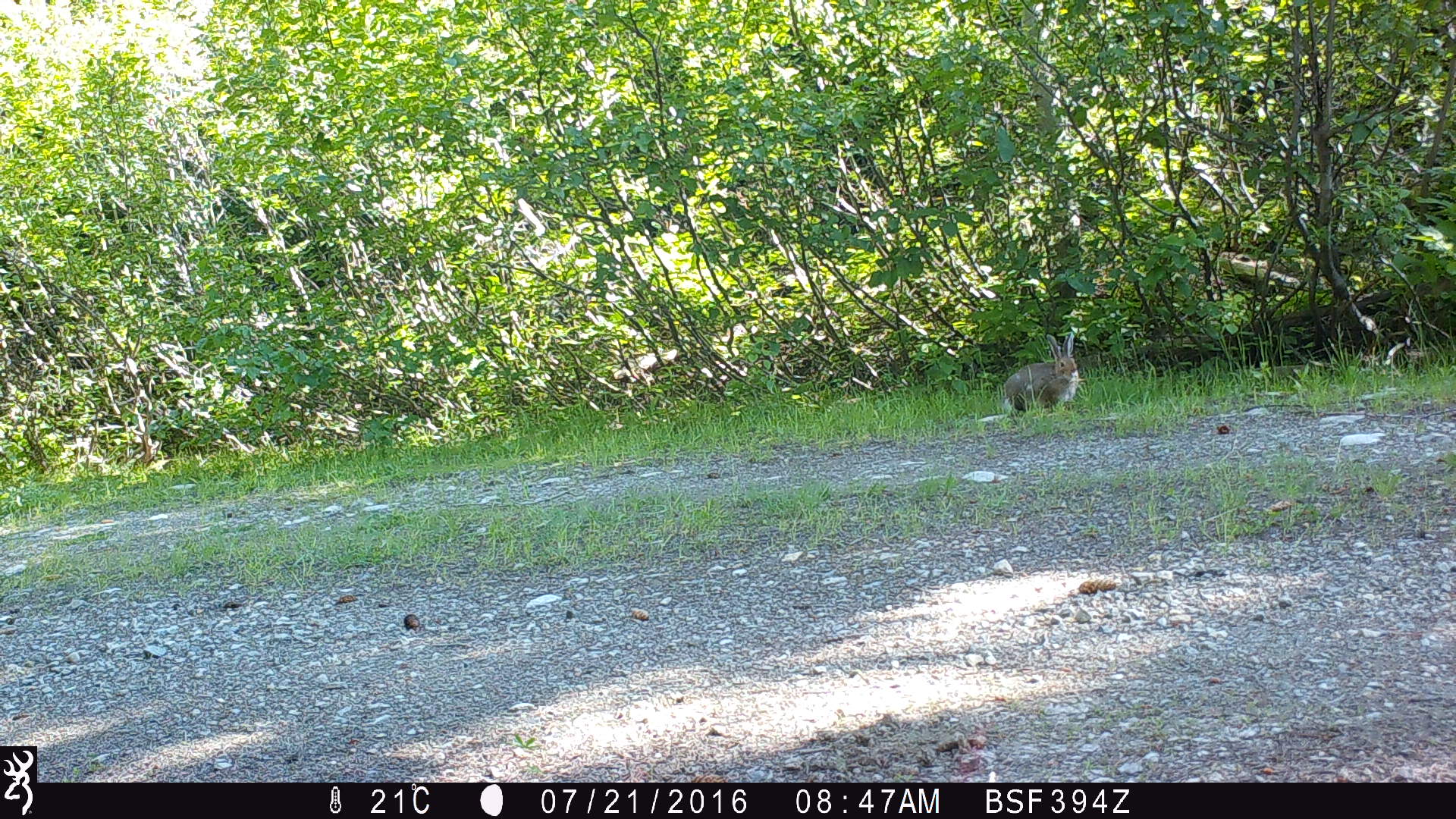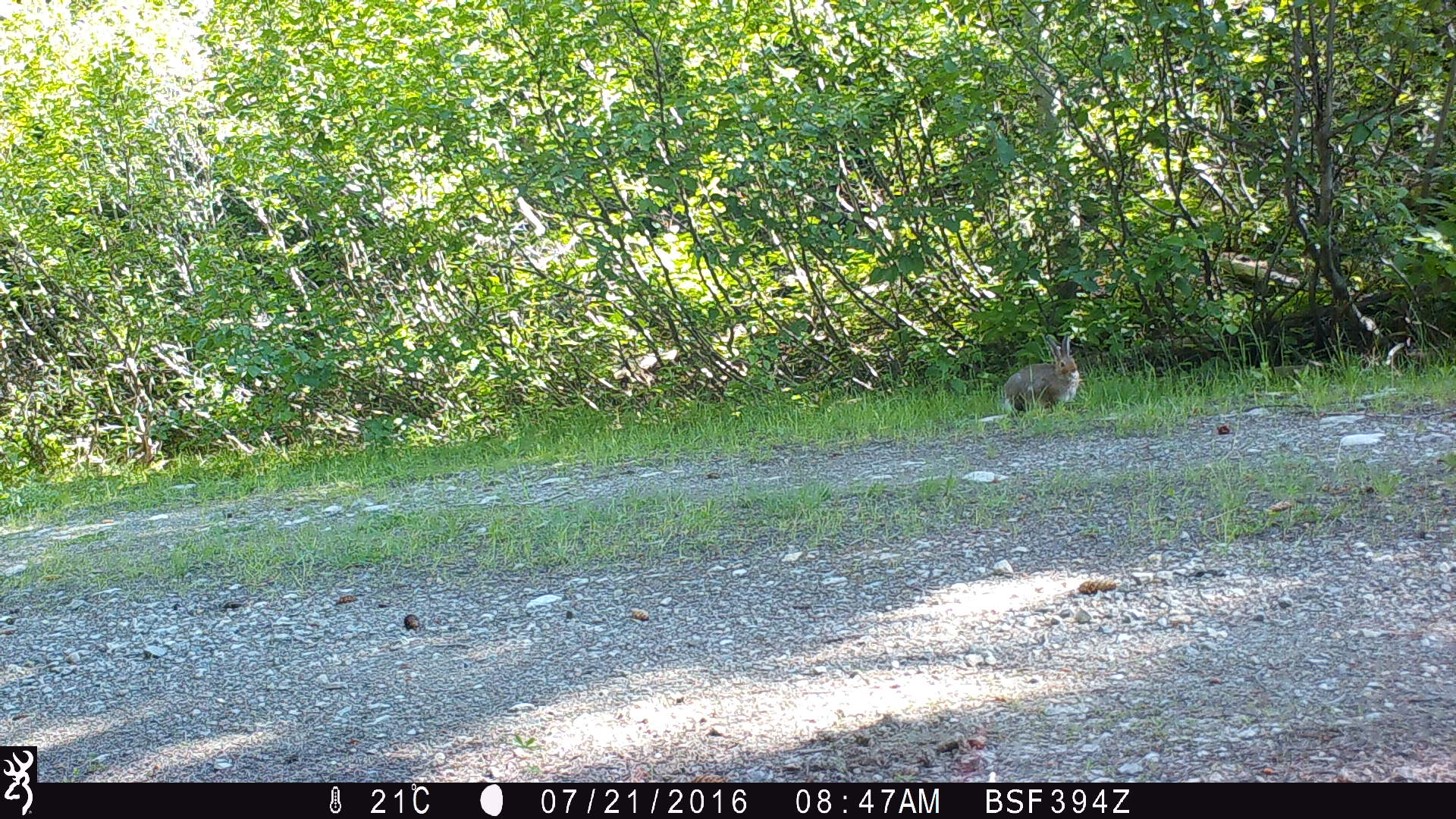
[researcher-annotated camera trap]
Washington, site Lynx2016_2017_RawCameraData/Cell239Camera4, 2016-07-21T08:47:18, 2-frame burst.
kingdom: Animalia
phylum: Chordata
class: Mammalia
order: Lagomorpha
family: Leporidae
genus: Lepus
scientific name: Lepus americanus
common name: snowshoe hare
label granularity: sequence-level